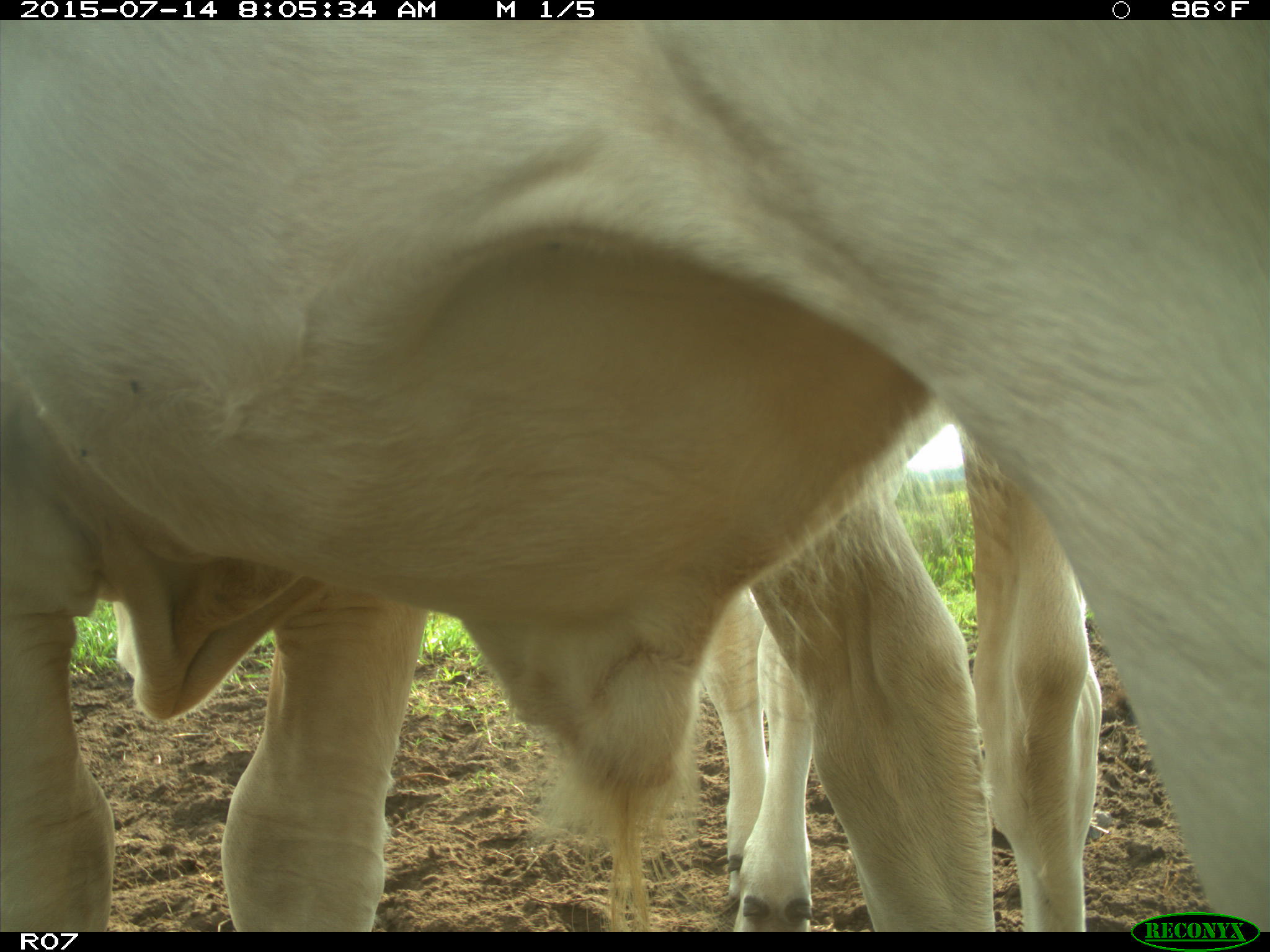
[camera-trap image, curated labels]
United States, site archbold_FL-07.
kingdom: Animalia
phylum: Chordata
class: Mammalia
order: Artiodactyla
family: Bovidae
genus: Bos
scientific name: Bos taurus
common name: domestic cow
Bos taurus (domestic cow).